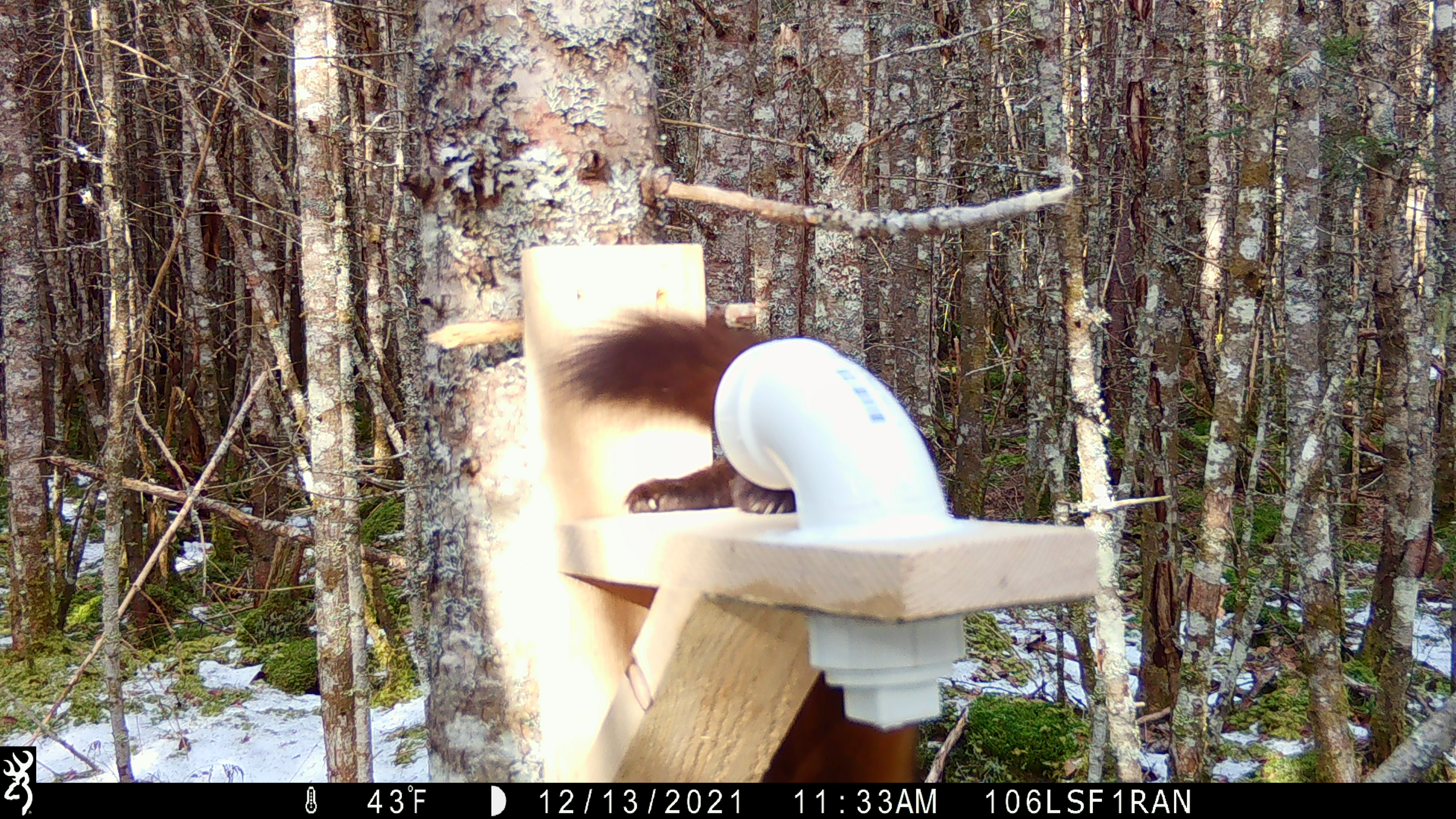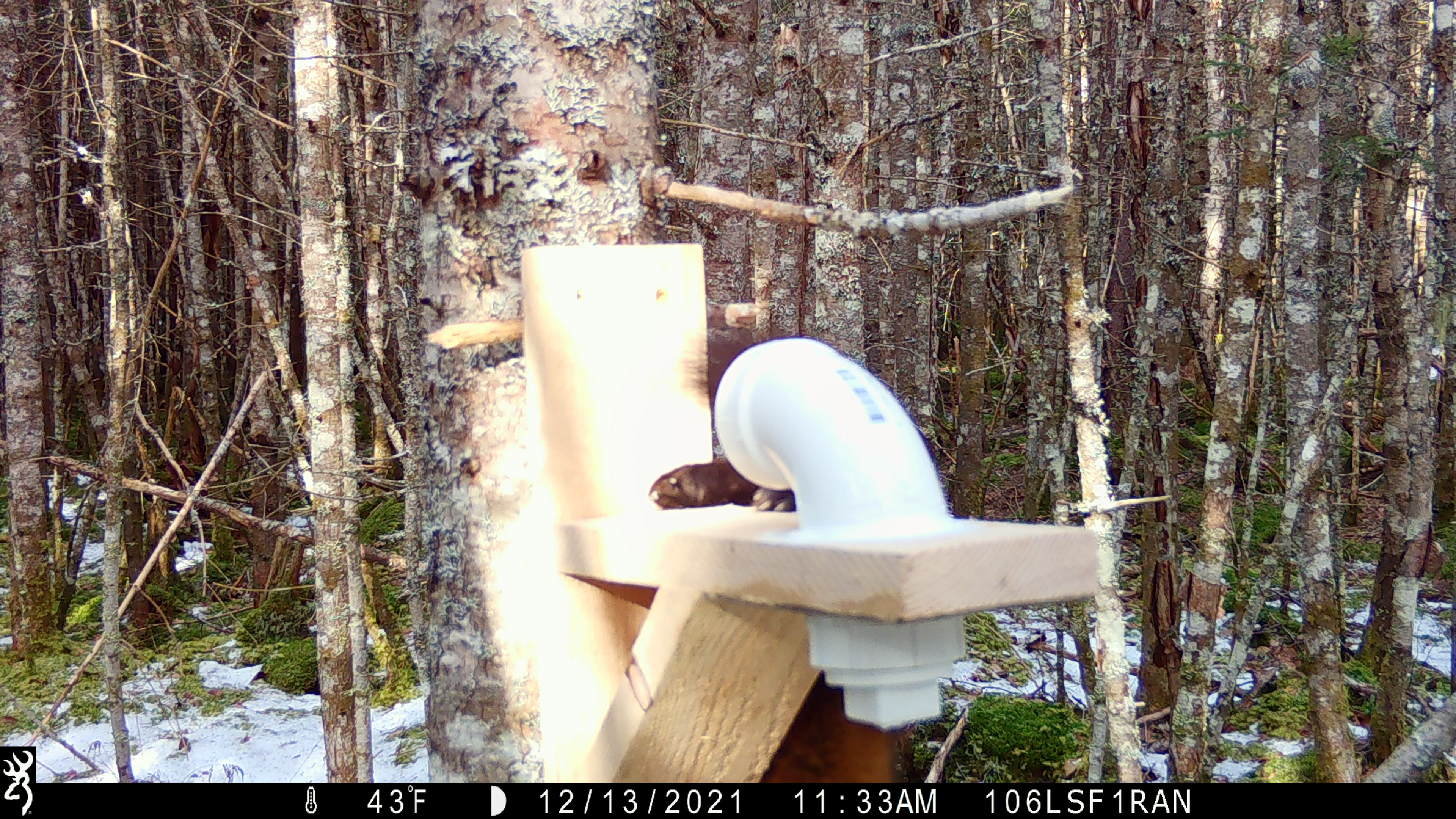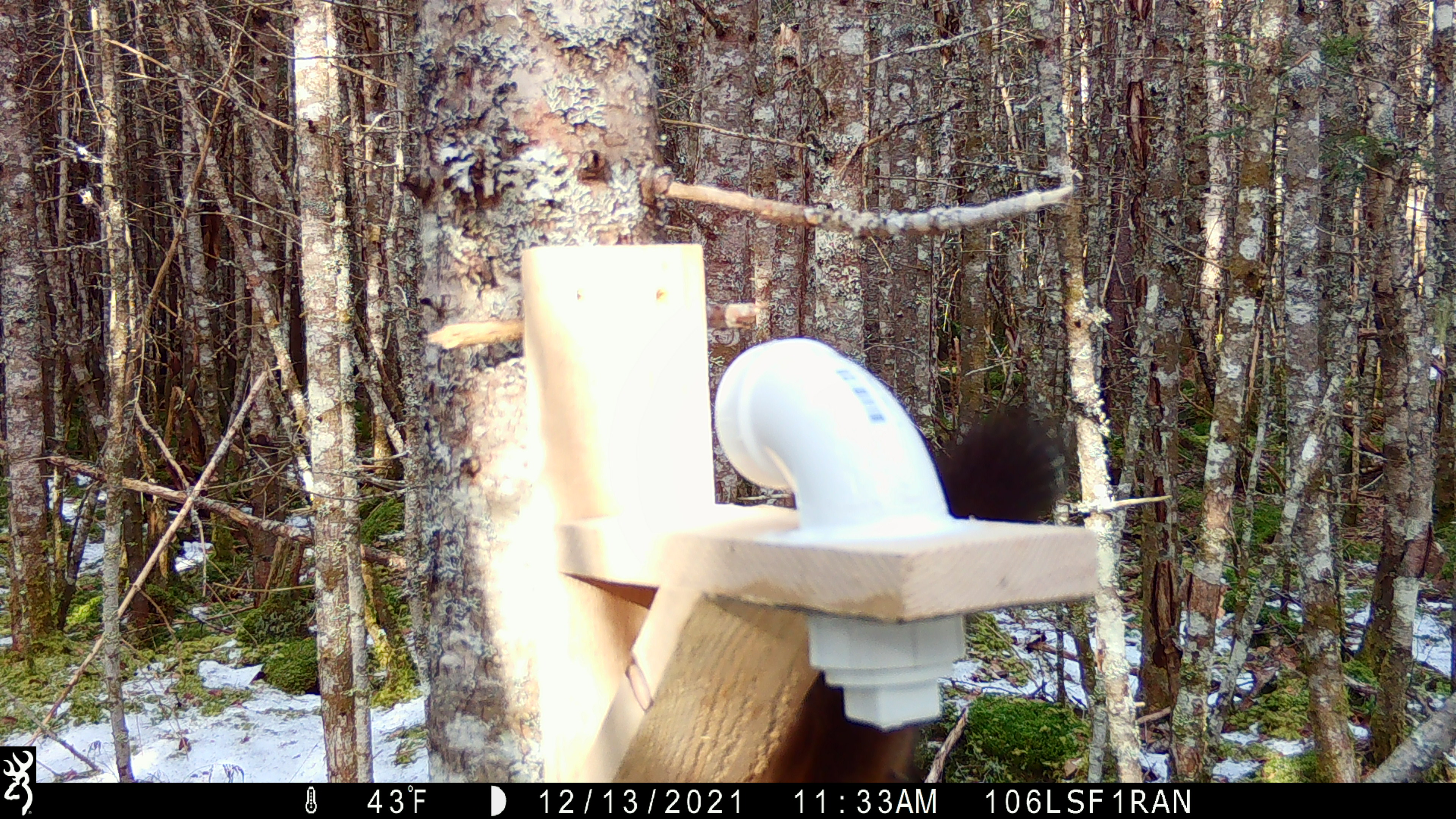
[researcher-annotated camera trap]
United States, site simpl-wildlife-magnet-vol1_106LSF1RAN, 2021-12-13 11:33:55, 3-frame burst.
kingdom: Animalia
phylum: Chordata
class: Mammalia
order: Carnivora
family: Mustelidae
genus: Martes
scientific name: Martes americana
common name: american marten